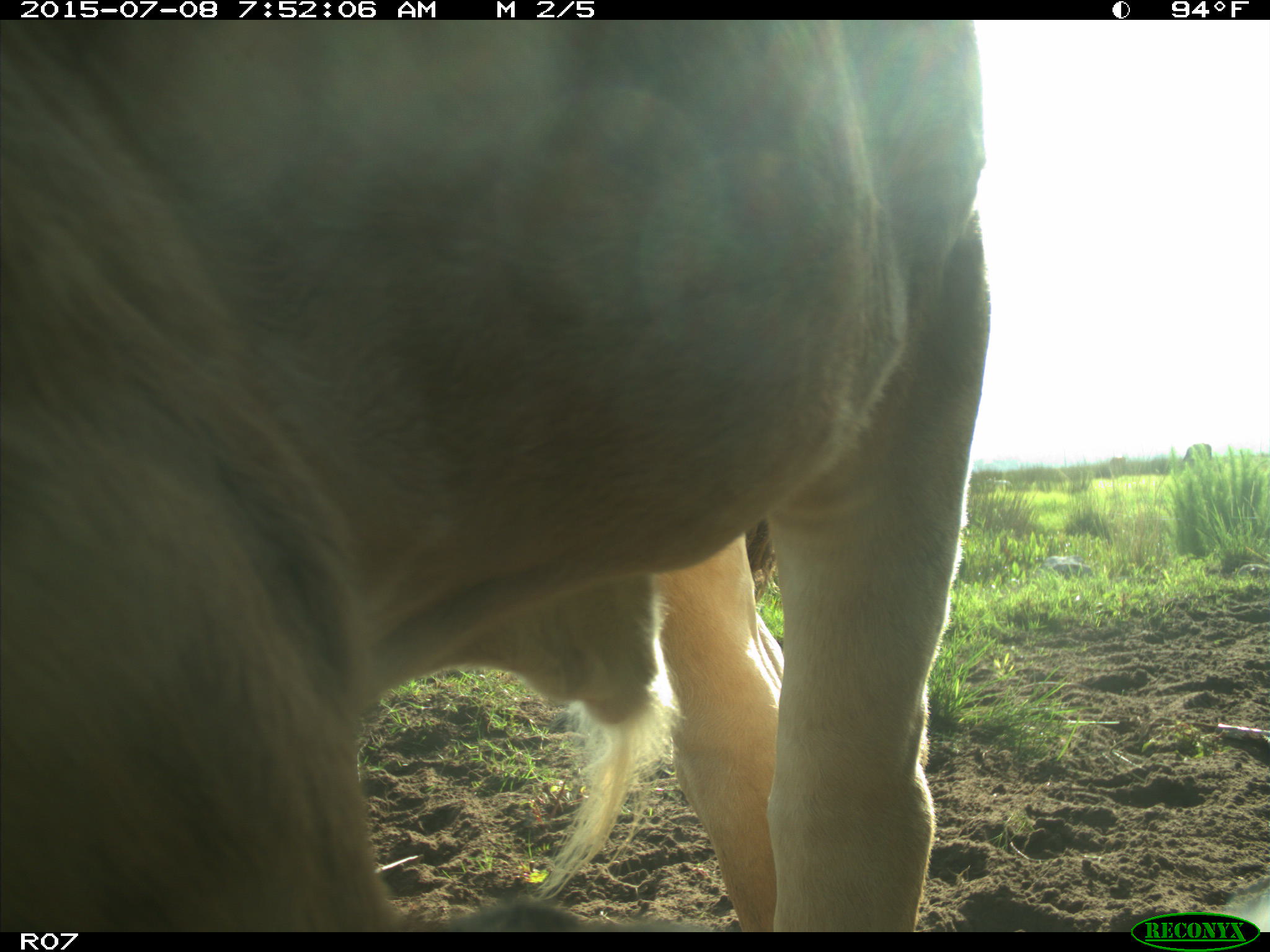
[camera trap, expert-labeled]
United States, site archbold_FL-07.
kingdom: Animalia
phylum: Chordata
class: Mammalia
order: Artiodactyla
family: Bovidae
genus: Bos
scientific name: Bos taurus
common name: domestic cow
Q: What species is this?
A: Bos taurus (domestic cow).